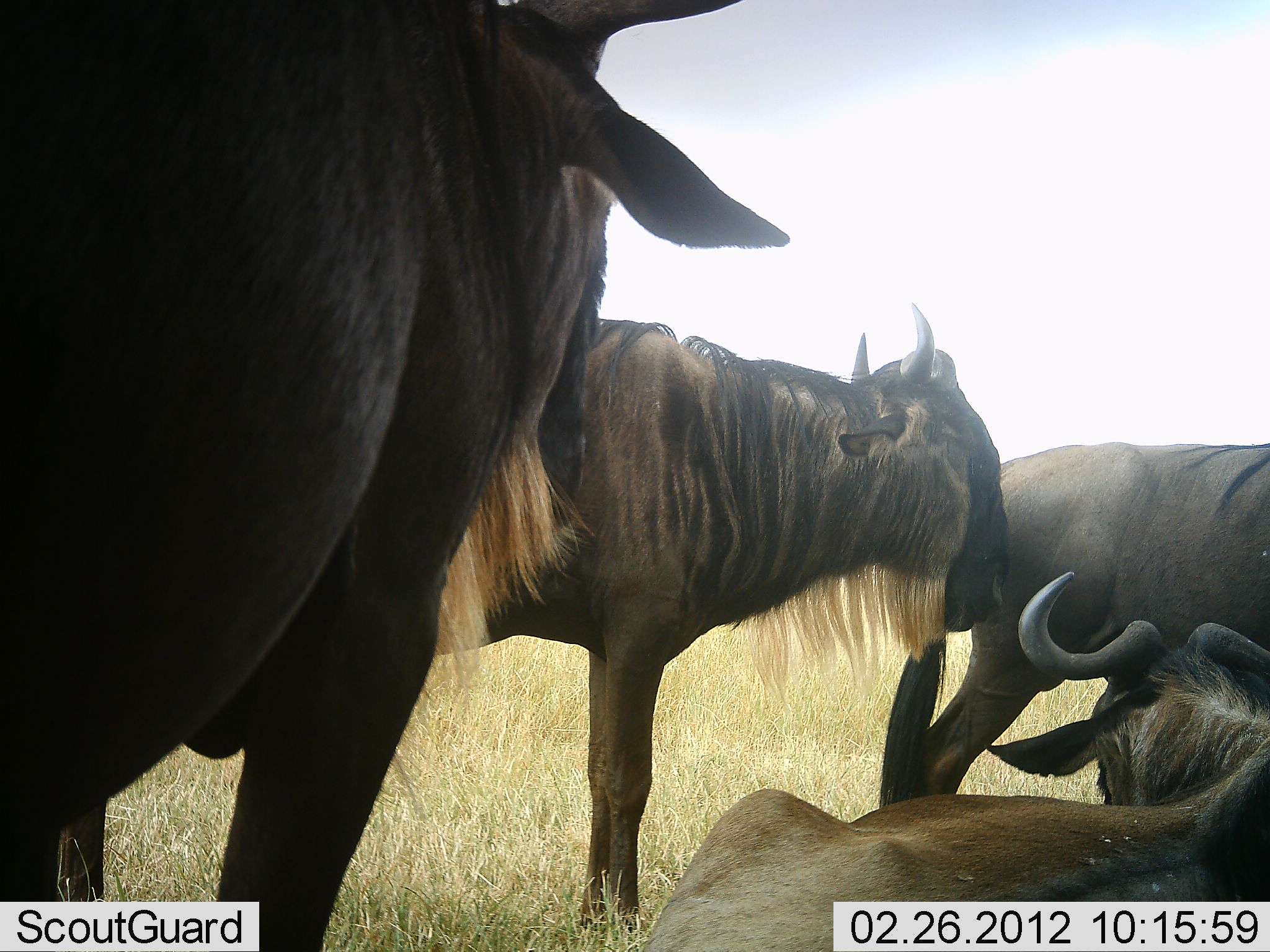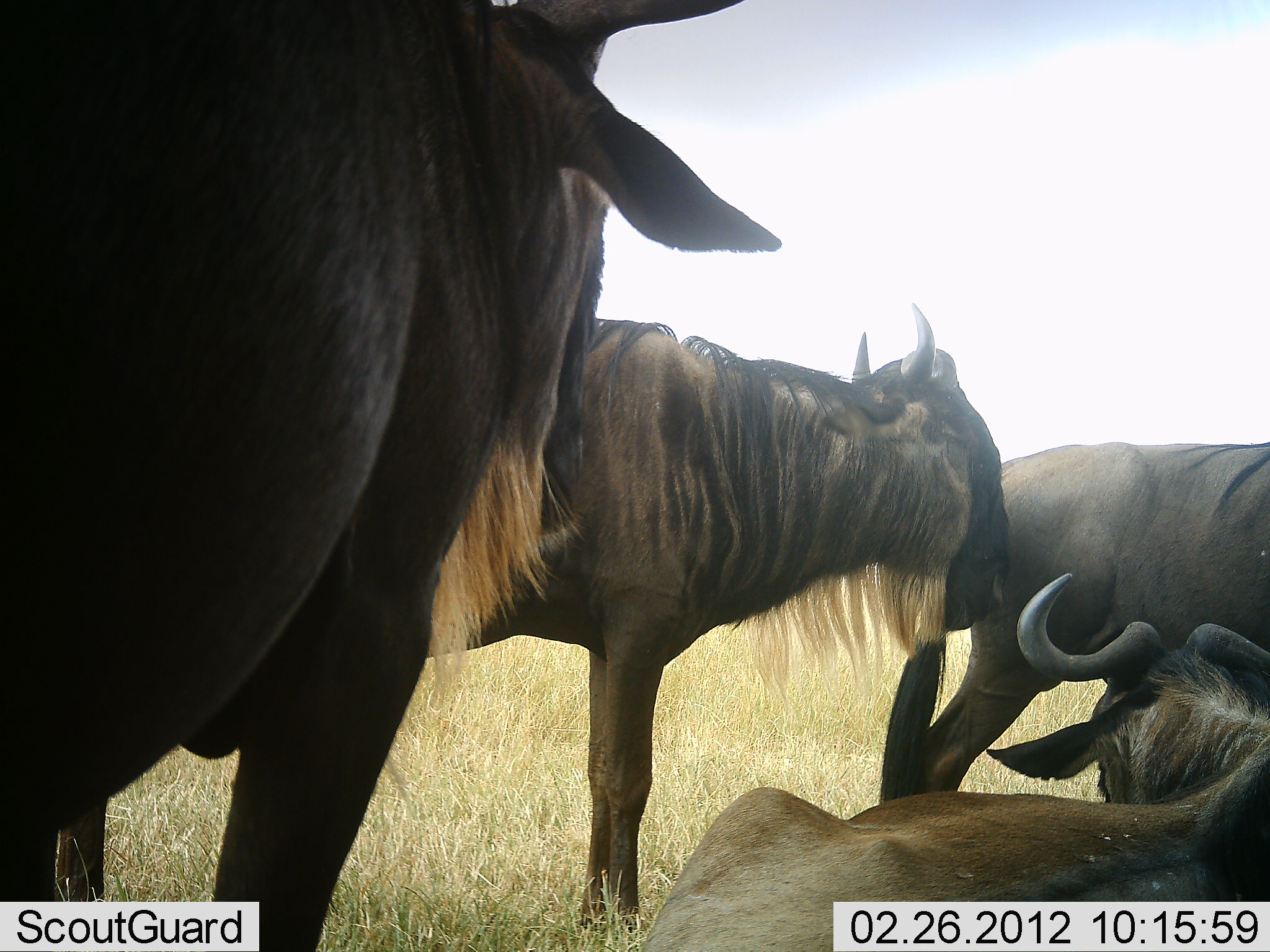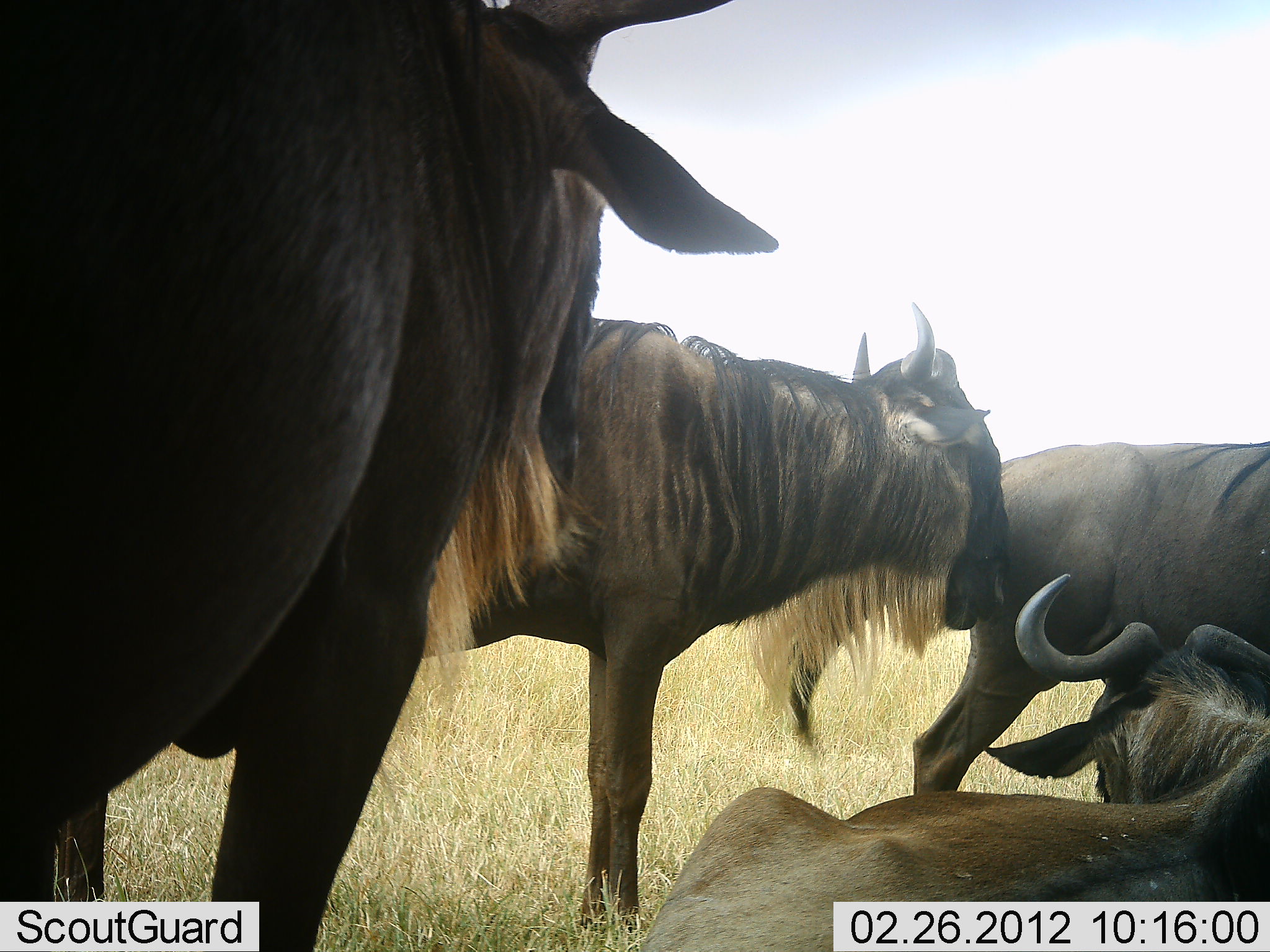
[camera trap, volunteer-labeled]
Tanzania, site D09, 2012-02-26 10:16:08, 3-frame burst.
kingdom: Animalia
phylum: Chordata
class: Mammalia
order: Artiodactyla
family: Bovidae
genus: Connochaetes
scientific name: Connochaetes taurinus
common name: blue wildebeest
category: wildebeest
Wildebeest (blue wildebeest) (Connochaetes taurinus), count 4. Behavior (volunteer vote fractions): standing 88%, resting 88%, moving 0%, interacting 4%. Young present (vote fraction): 0%. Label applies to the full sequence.